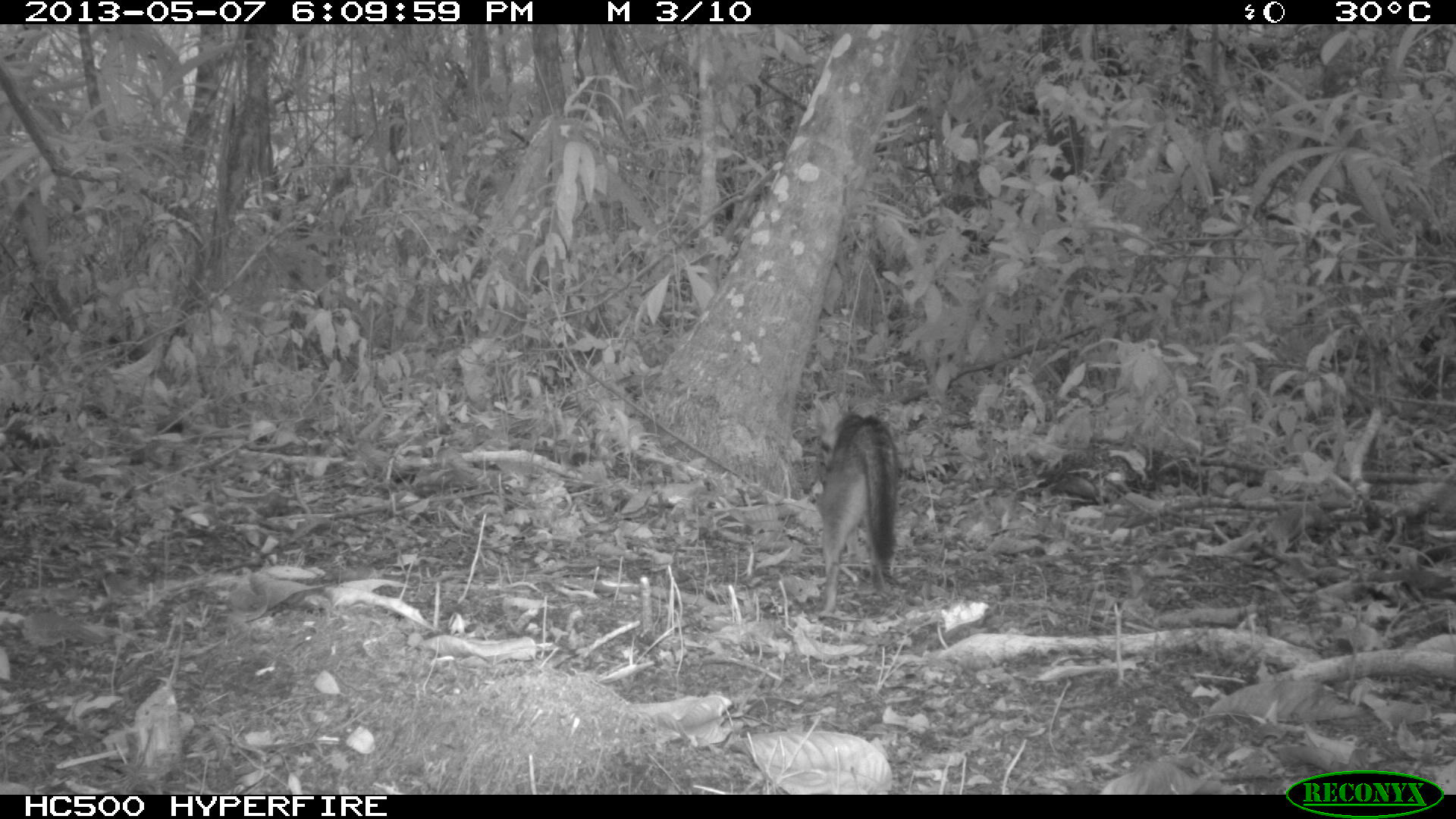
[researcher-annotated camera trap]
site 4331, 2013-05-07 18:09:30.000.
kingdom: Animalia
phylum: Chordata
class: Mammalia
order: Carnivora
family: Canidae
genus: Urocyon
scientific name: Urocyon cinereoargenteus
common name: gray fox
Urocyon cinereoargenteus (gray fox), count 1.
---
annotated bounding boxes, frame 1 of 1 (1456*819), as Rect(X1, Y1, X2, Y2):
urocyon cinereoargenteus: Rect(812, 404, 901, 620)